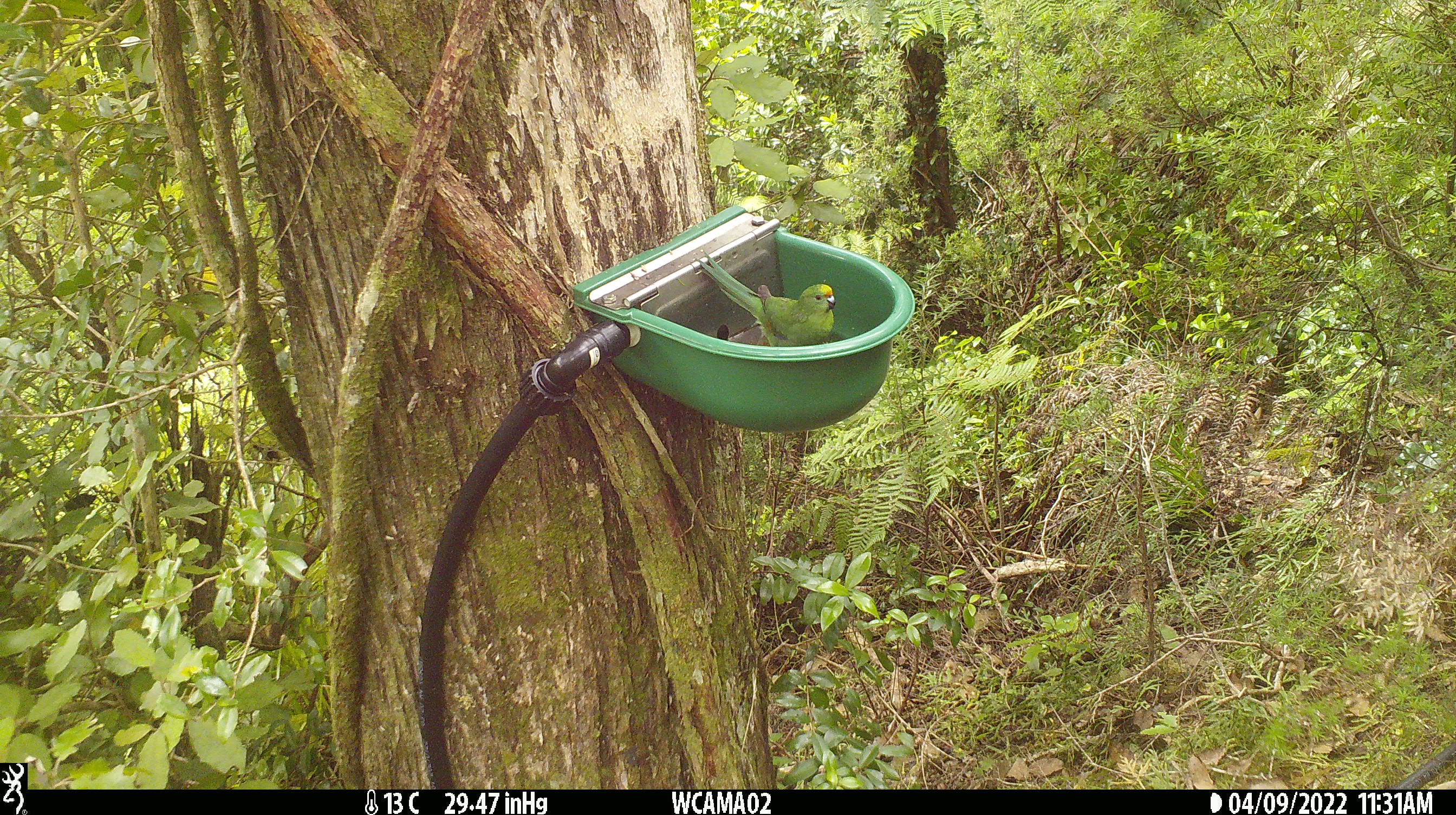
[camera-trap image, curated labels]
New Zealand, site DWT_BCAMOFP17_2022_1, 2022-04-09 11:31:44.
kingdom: Animalia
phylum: Chordata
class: Aves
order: Psittaciformes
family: Psittaculidae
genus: Cyanoramphus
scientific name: Cyanoramphus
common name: parakeet